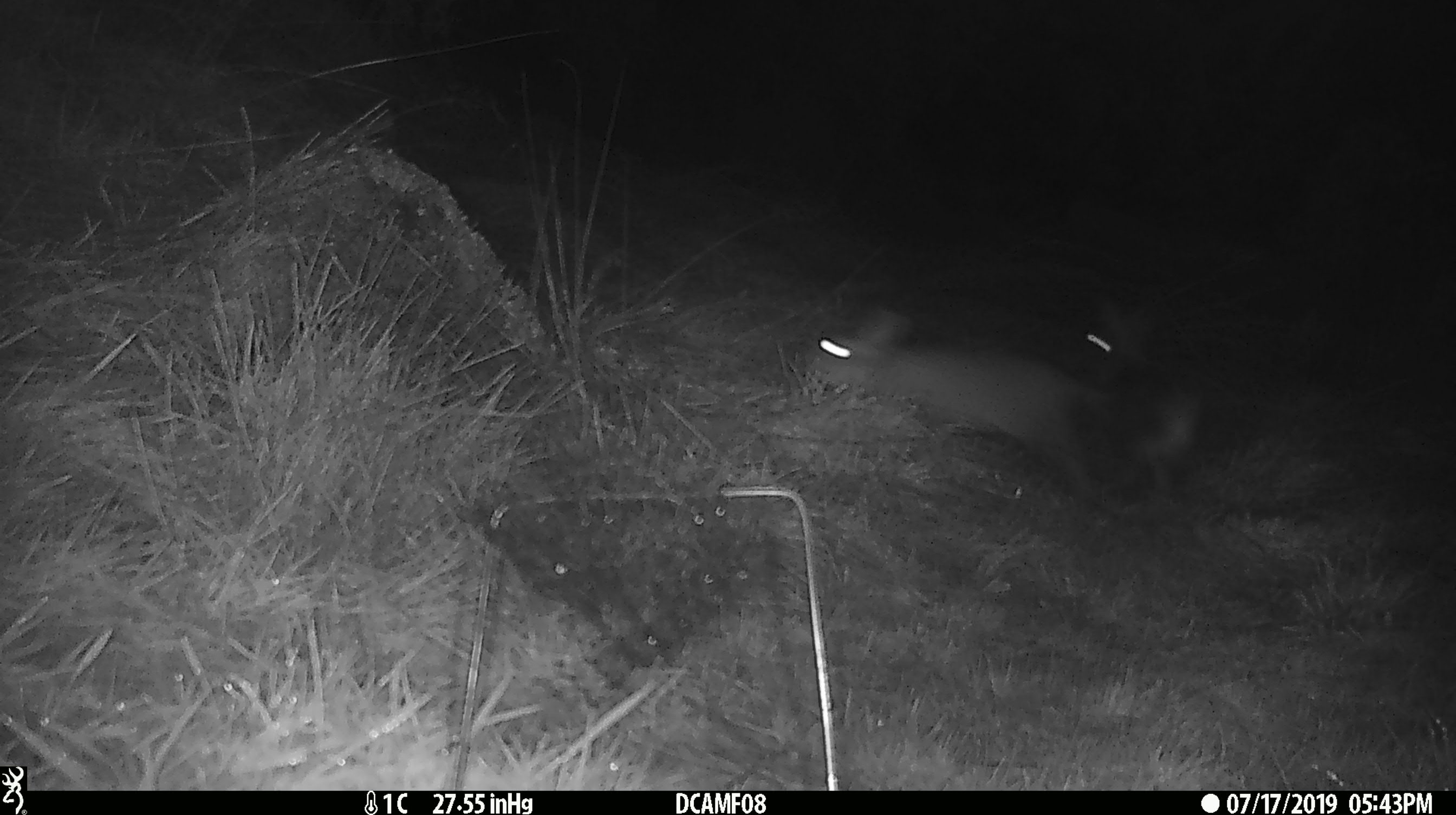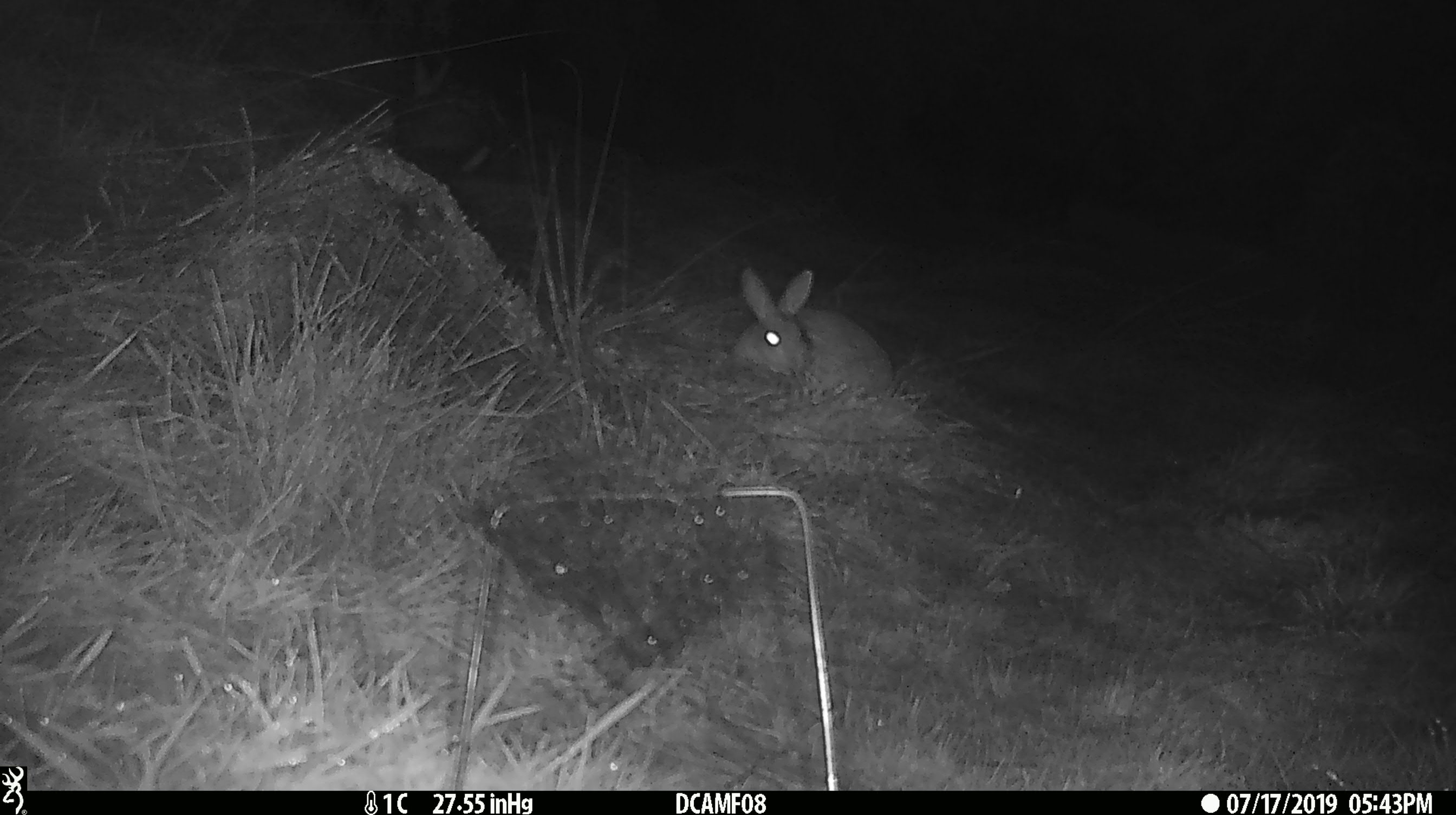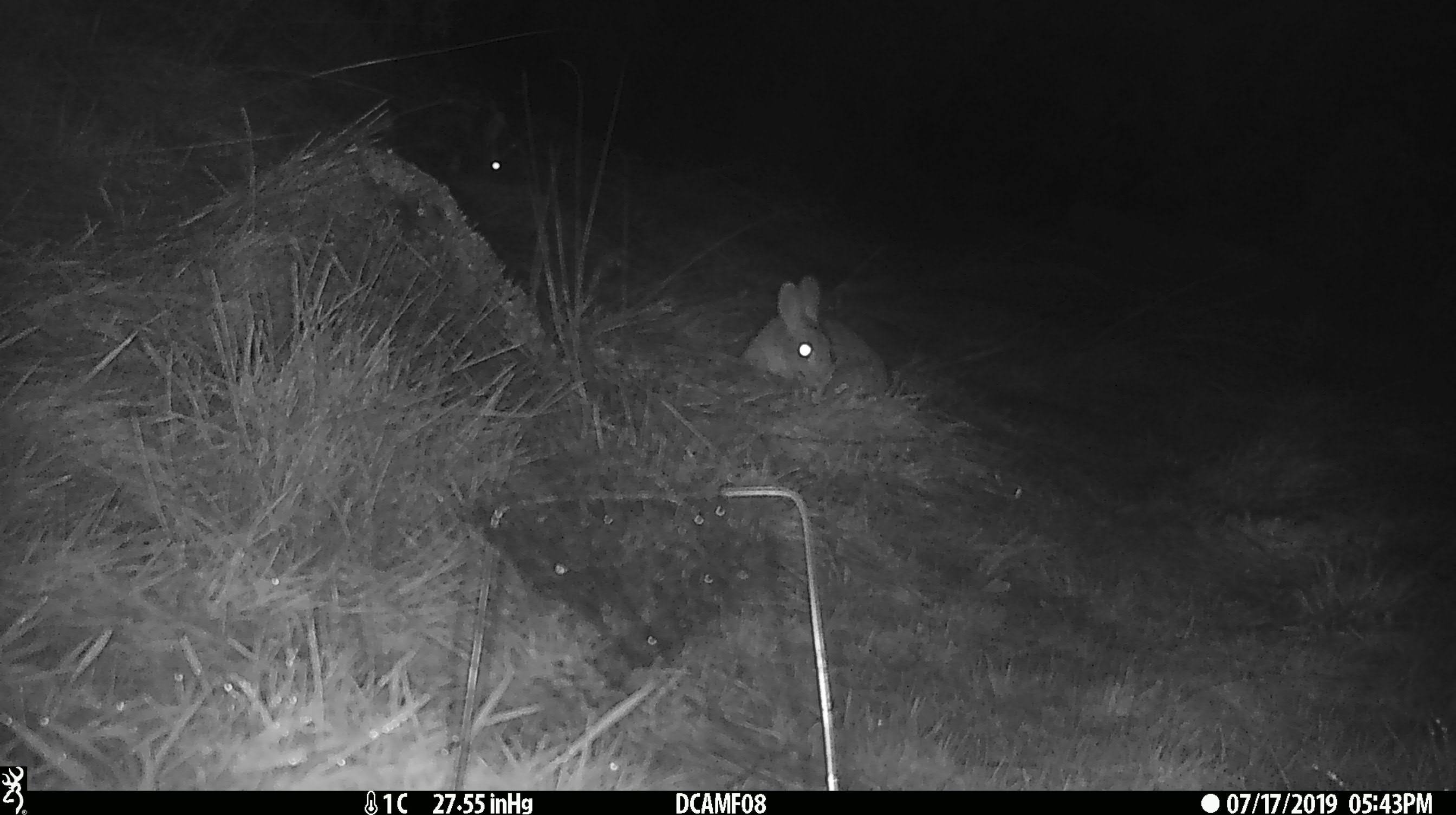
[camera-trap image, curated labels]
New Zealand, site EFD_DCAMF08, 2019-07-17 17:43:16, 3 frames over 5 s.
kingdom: Animalia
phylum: Chordata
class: Mammalia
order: Lagomorpha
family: Leporidae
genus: Oryctolagus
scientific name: Oryctolagus cuniculus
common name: european rabbit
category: rabbit